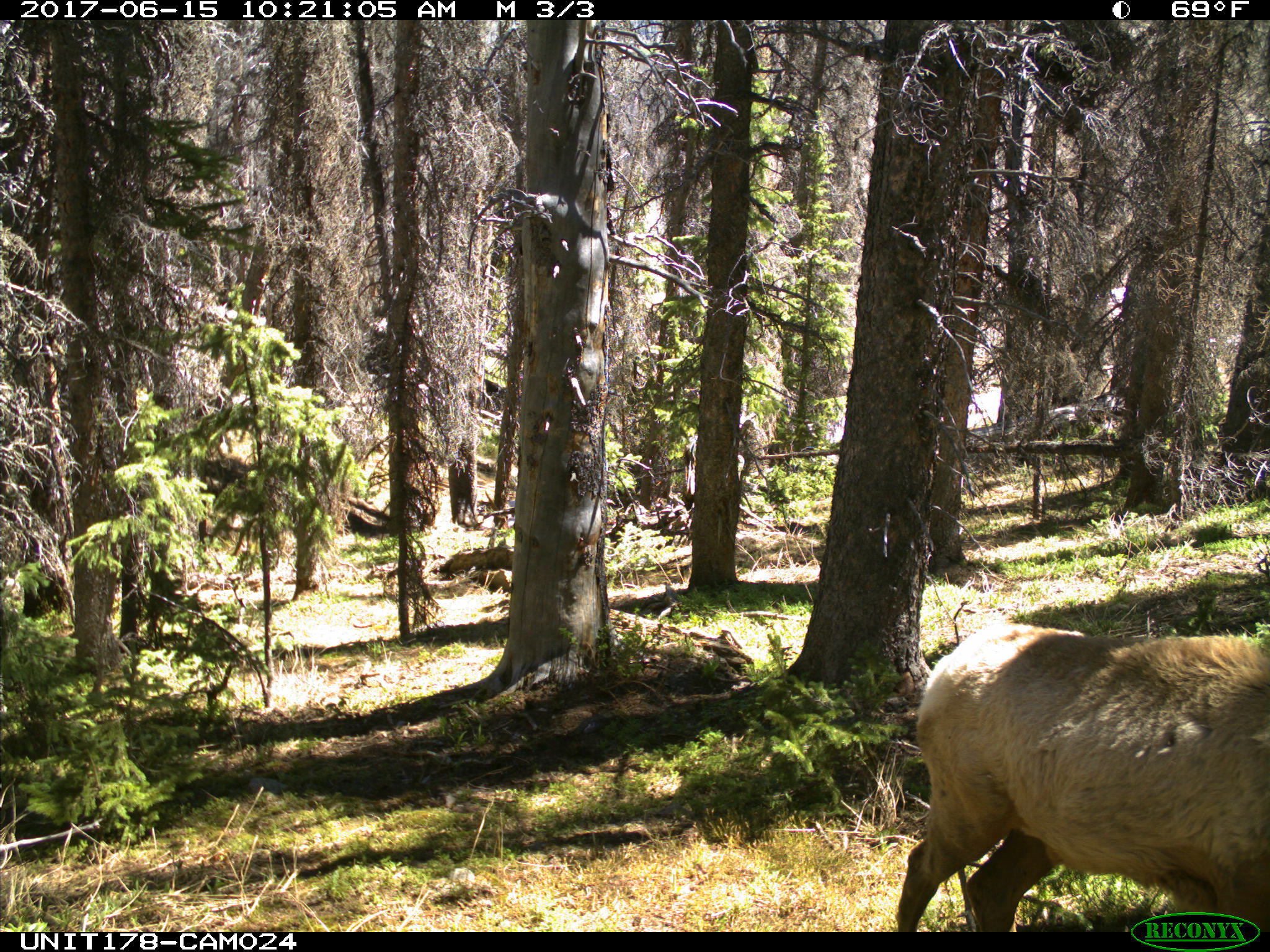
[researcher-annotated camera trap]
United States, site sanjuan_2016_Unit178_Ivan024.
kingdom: Animalia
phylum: Chordata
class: Mammalia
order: Artiodactyla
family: Cervidae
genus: Cervus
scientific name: Cervus elaphus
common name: red deer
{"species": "Cervus elaphus (red deer)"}